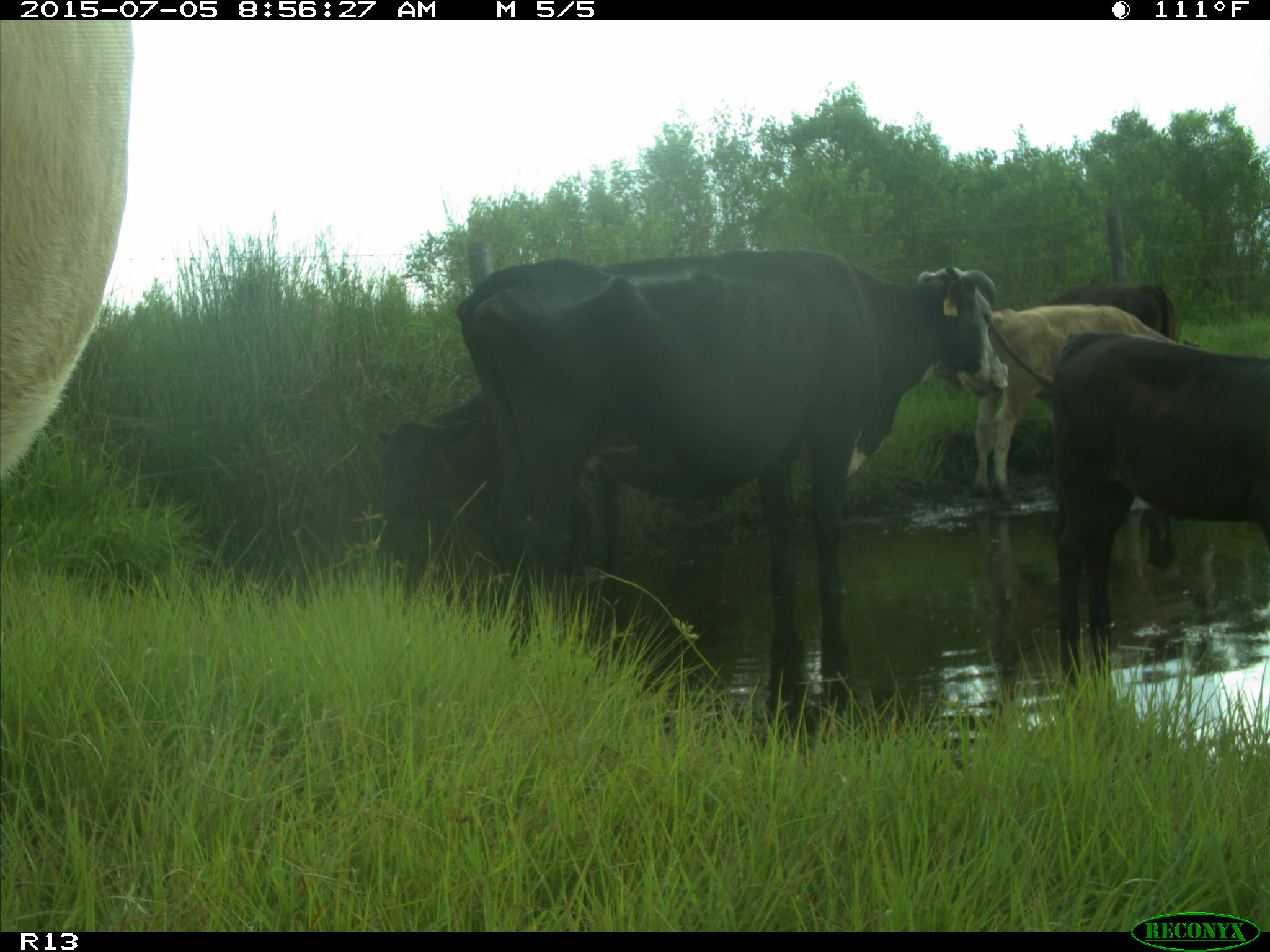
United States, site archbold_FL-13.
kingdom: Animalia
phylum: Chordata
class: Mammalia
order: Artiodactyla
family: Bovidae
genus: Bos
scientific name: Bos taurus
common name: domestic cow